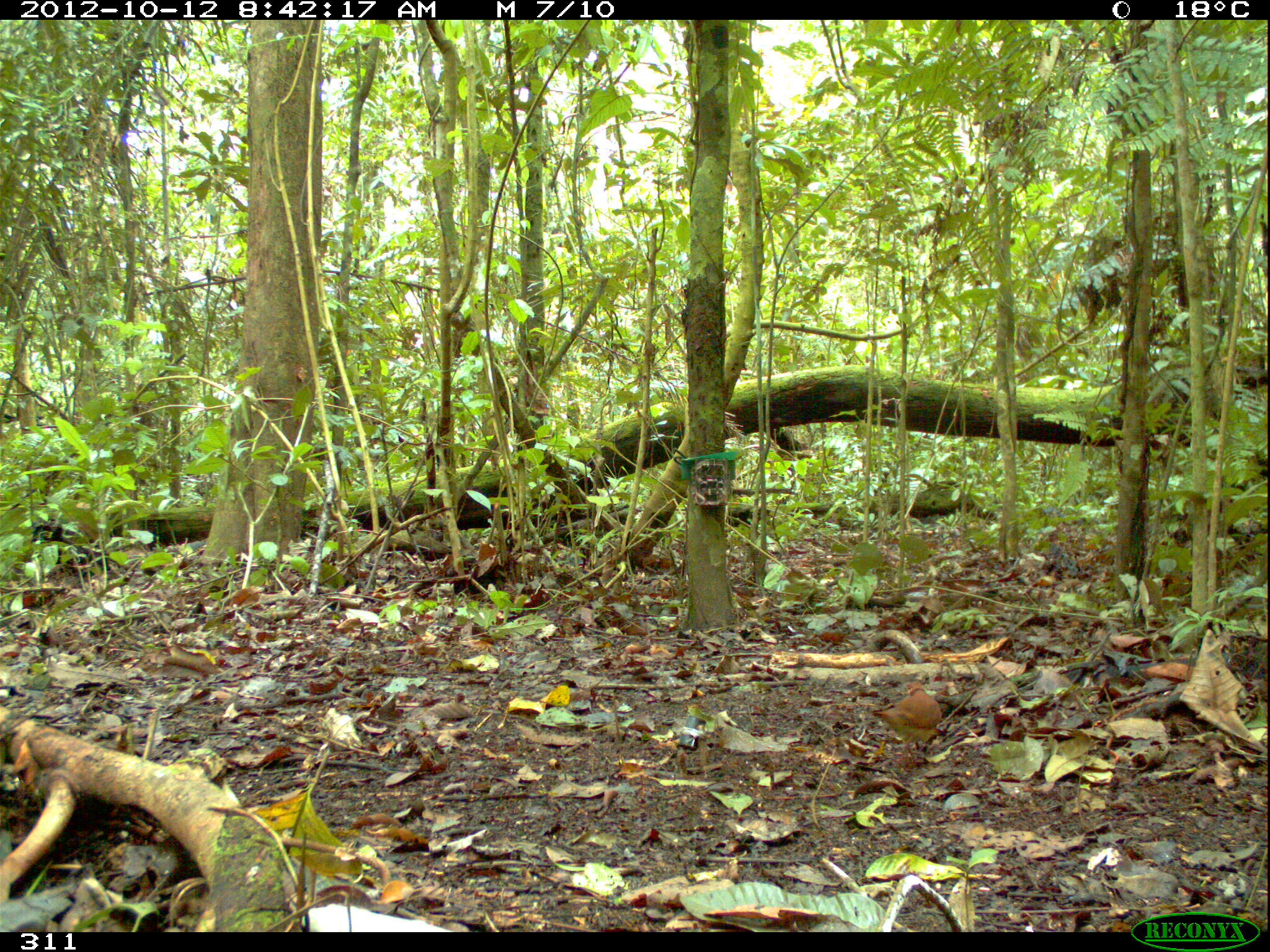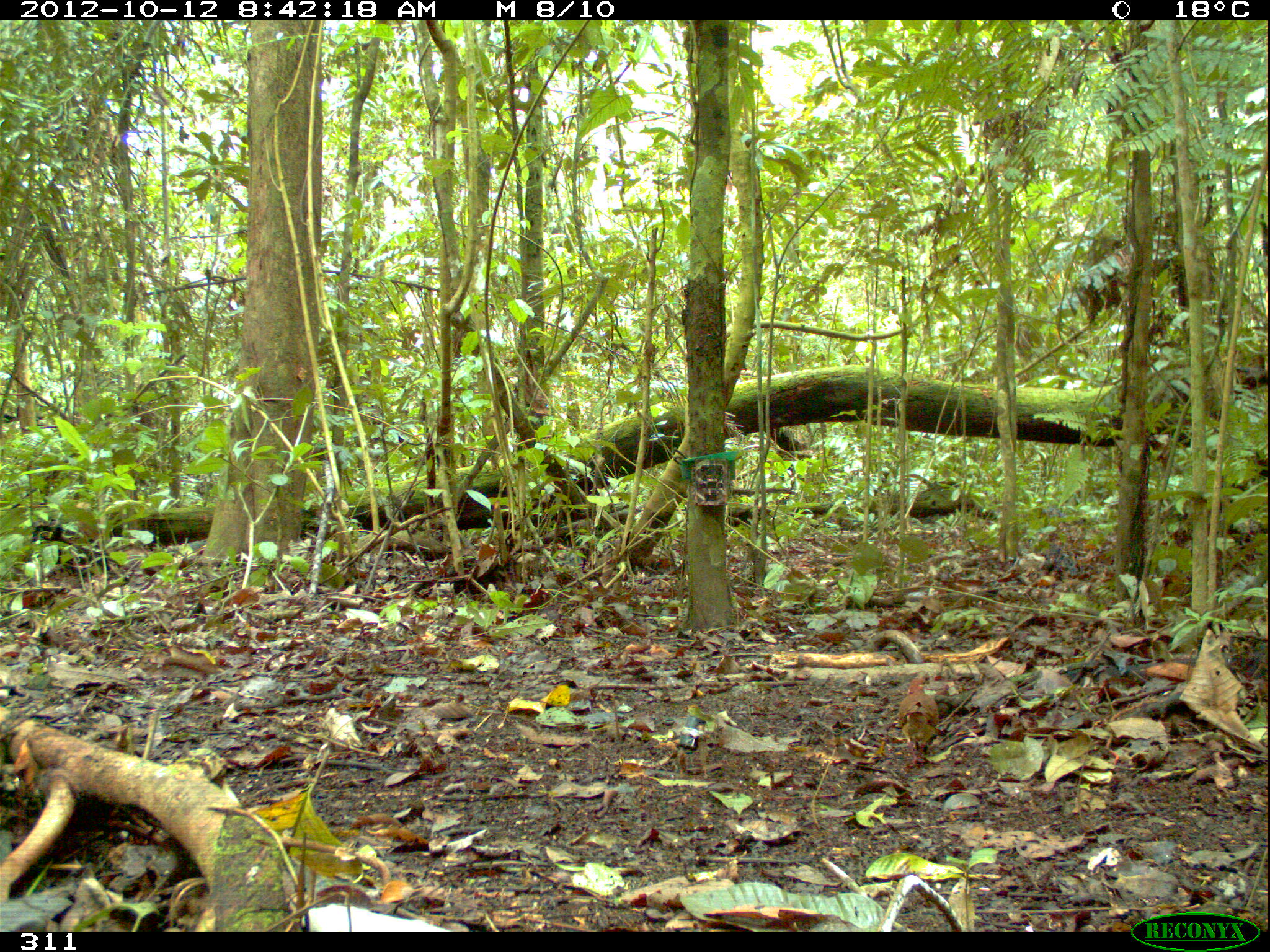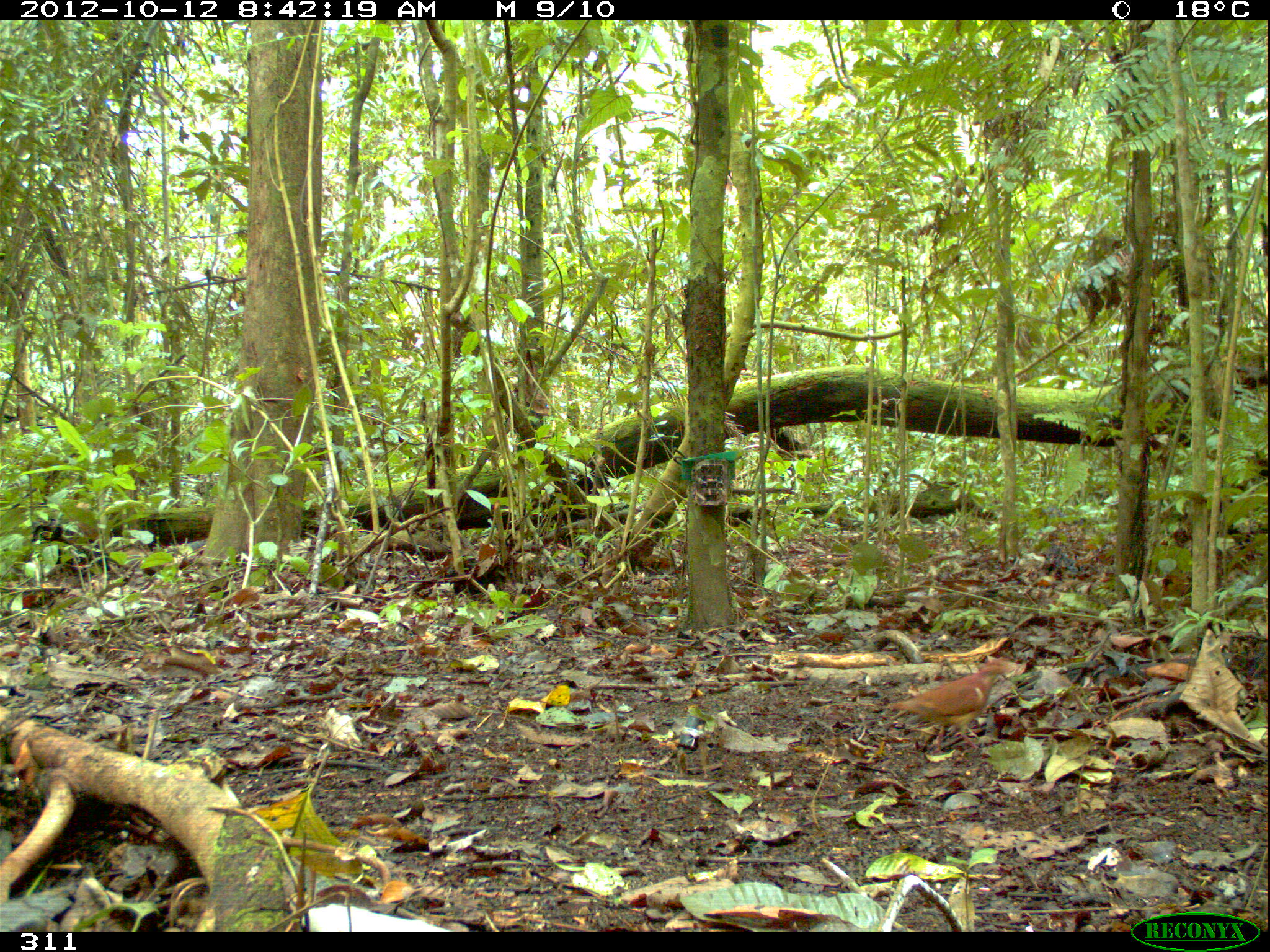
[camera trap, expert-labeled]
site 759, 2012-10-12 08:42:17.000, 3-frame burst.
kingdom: Animalia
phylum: Chordata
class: Aves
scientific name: Aves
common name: bird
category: unknown bird